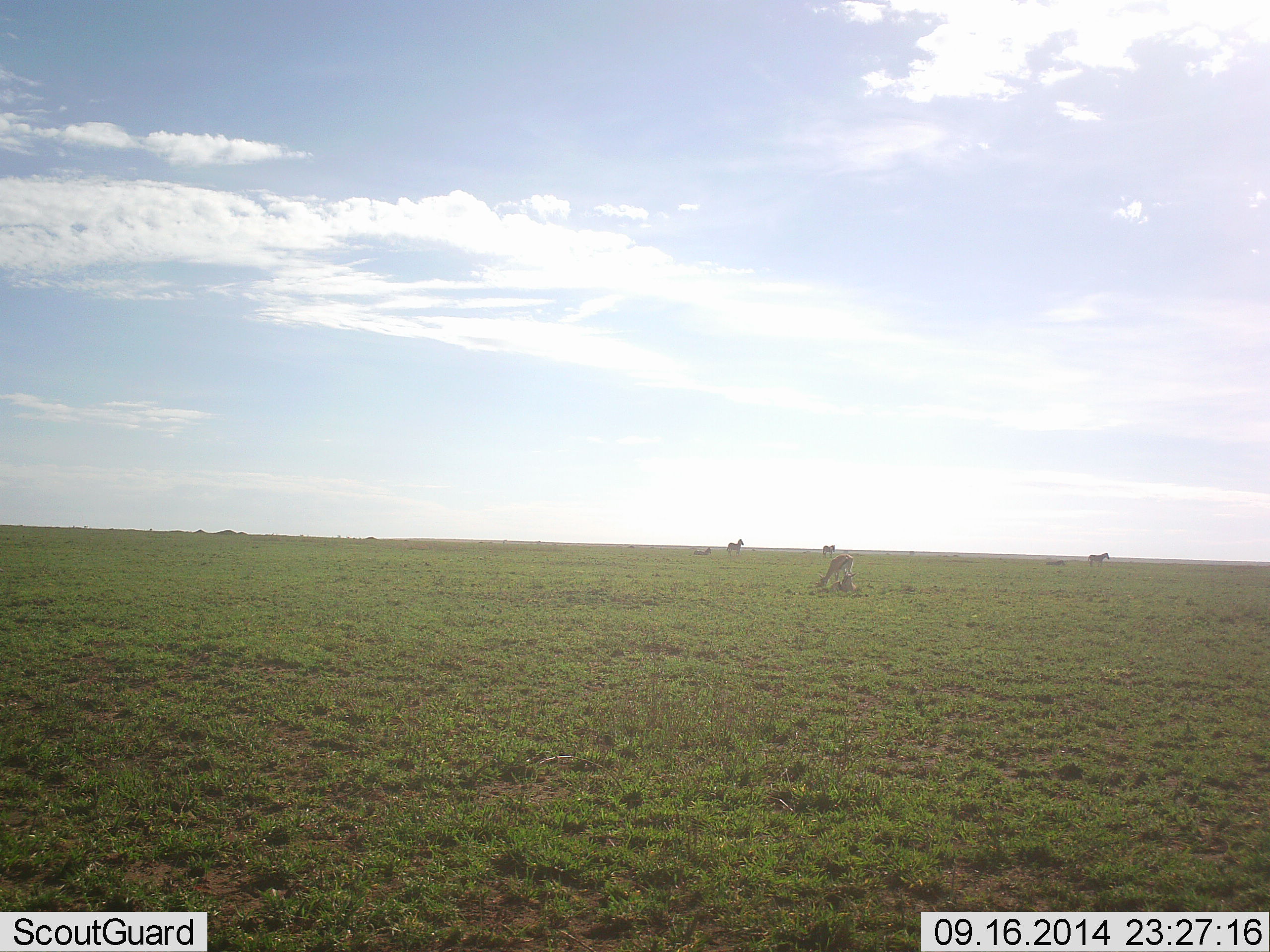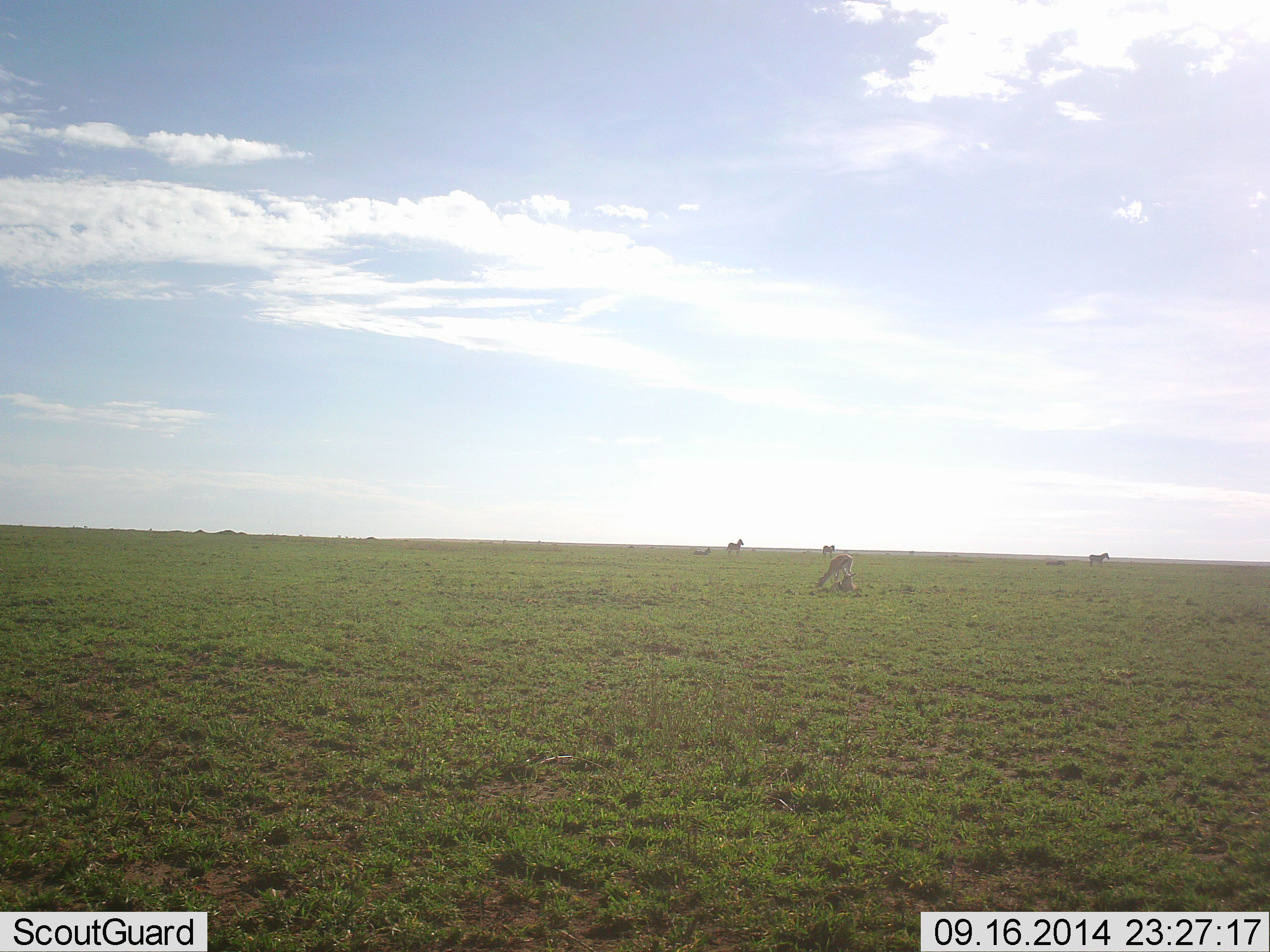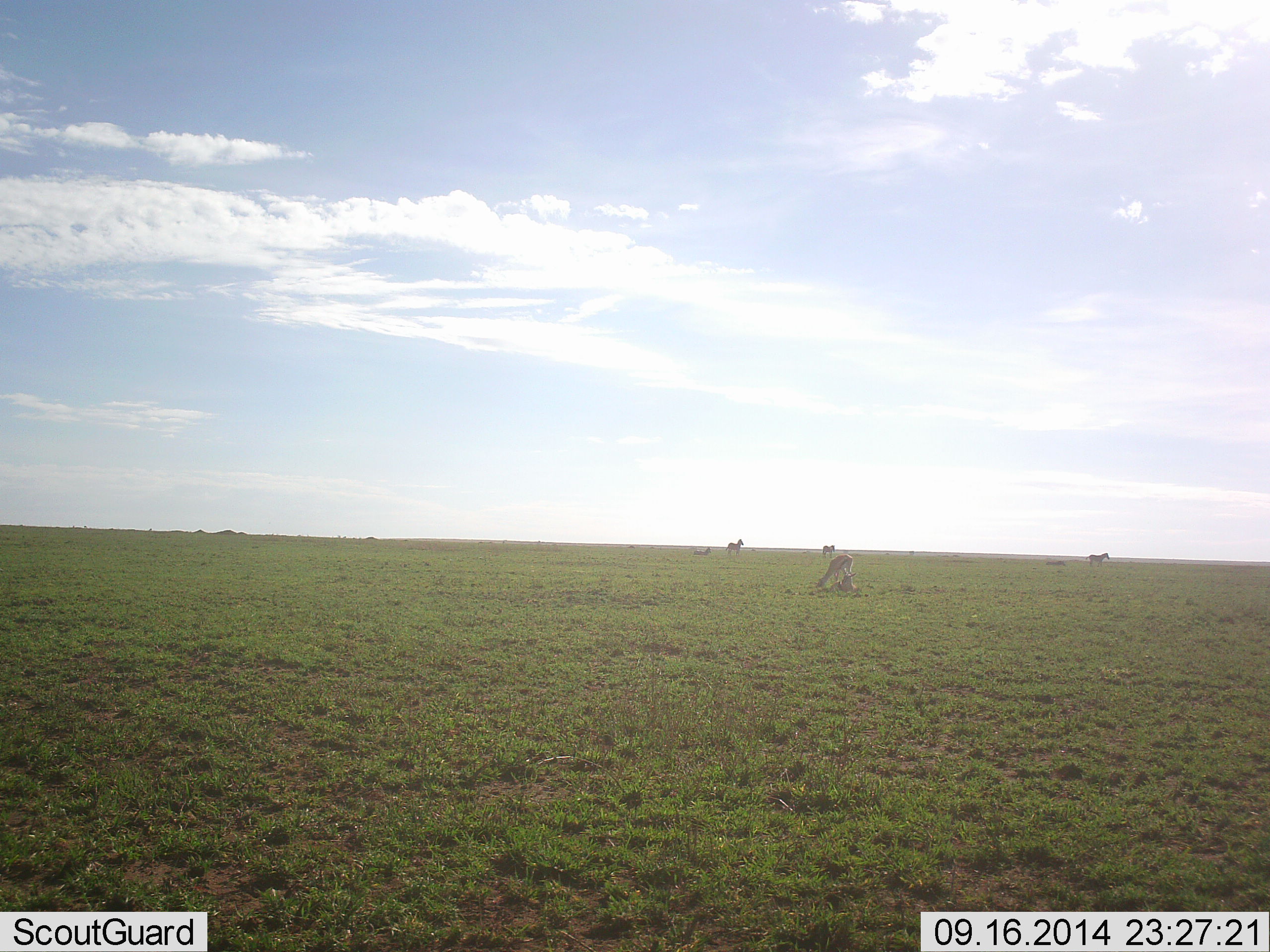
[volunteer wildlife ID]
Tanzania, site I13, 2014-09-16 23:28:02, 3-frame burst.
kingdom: Animalia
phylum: Chordata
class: Mammalia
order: Perissodactyla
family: Equidae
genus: Equus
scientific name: Equus quagga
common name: plains zebra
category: zebra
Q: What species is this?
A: Zebra (plains zebra) (Equus quagga).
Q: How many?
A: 4.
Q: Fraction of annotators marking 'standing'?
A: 70%.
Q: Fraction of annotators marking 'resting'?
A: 50%.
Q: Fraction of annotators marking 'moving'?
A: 10%.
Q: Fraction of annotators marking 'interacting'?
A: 0%.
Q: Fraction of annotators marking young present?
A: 10%.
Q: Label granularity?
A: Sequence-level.